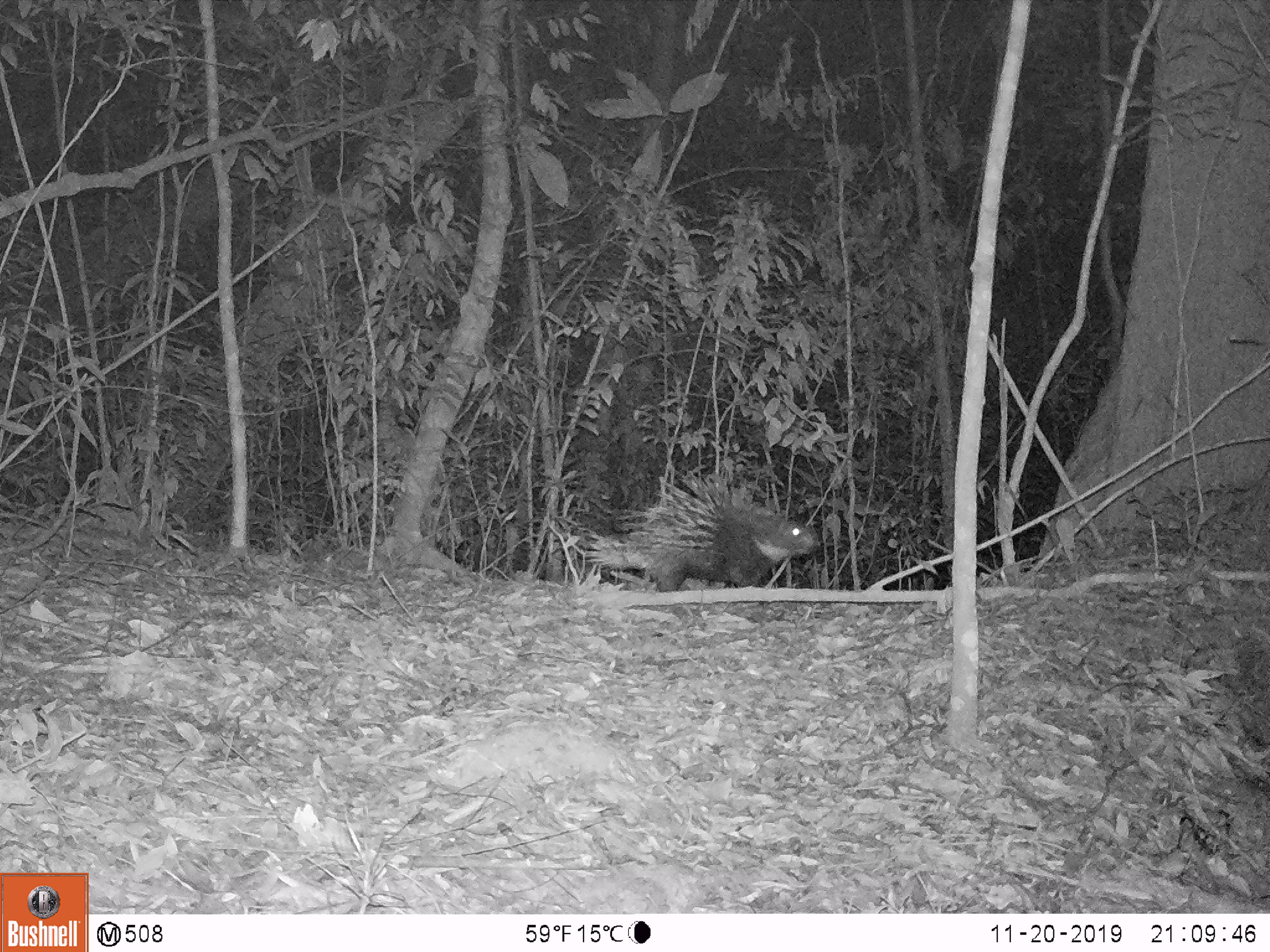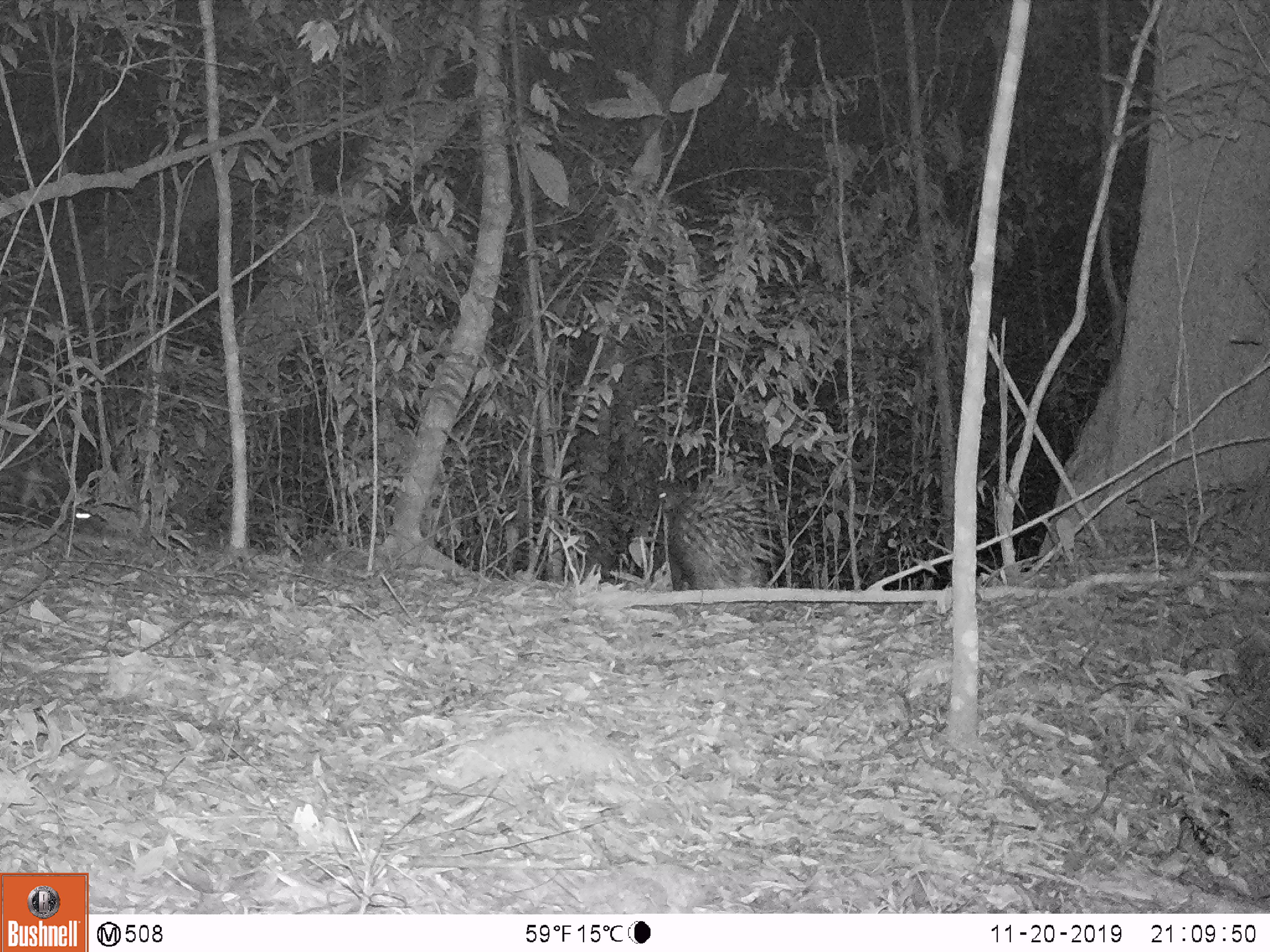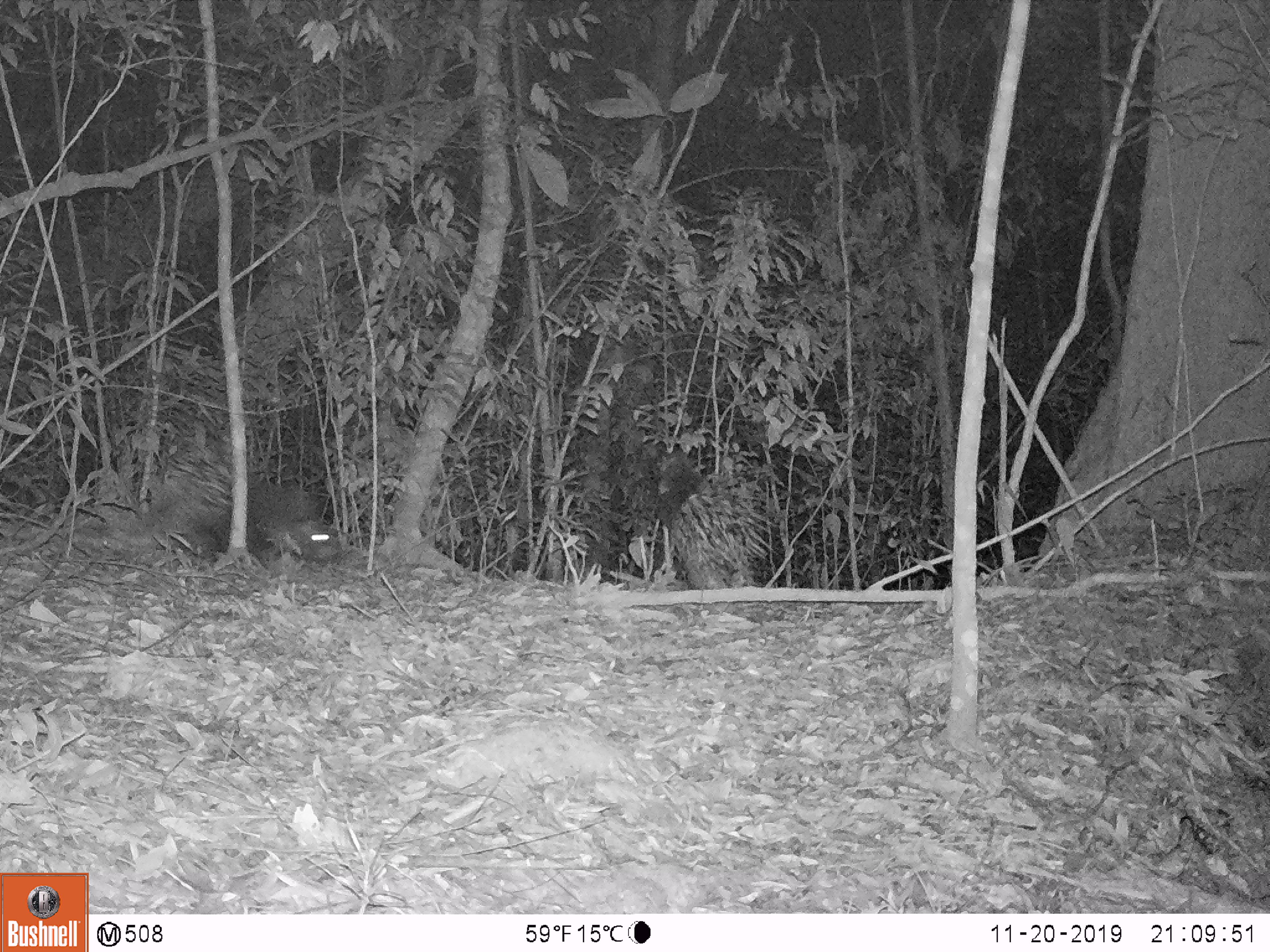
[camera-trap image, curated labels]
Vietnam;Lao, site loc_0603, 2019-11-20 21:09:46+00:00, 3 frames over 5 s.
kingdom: Animalia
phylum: Chordata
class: Mammalia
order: Rodentia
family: Hystricidae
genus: Hystrix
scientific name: Hystrix brachyura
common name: malayan porcupine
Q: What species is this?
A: Malayan porcupine (Hystrix brachyura).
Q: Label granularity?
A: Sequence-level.